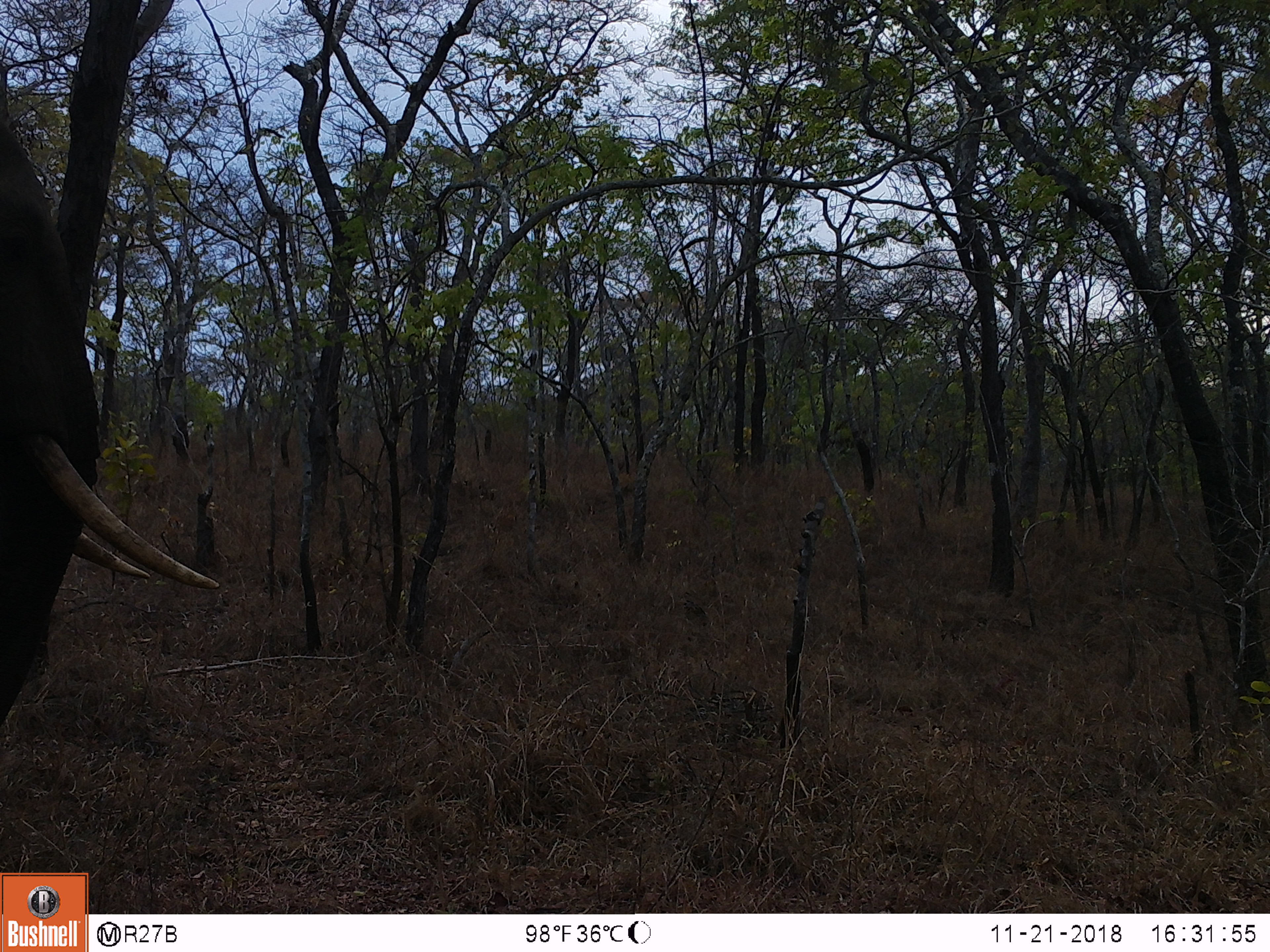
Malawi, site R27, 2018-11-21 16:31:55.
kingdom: Animalia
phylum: Chordata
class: Mammalia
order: Proboscidea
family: Elephantidae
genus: Loxodonta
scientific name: Loxodonta africana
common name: african savanna elephant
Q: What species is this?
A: African savanna elephant (Loxodonta africana).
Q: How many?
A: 1.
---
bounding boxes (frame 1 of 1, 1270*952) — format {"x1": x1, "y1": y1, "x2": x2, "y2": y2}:
african savanna elephant: {"x1": 0, "y1": 61, "x2": 231, "y2": 768}